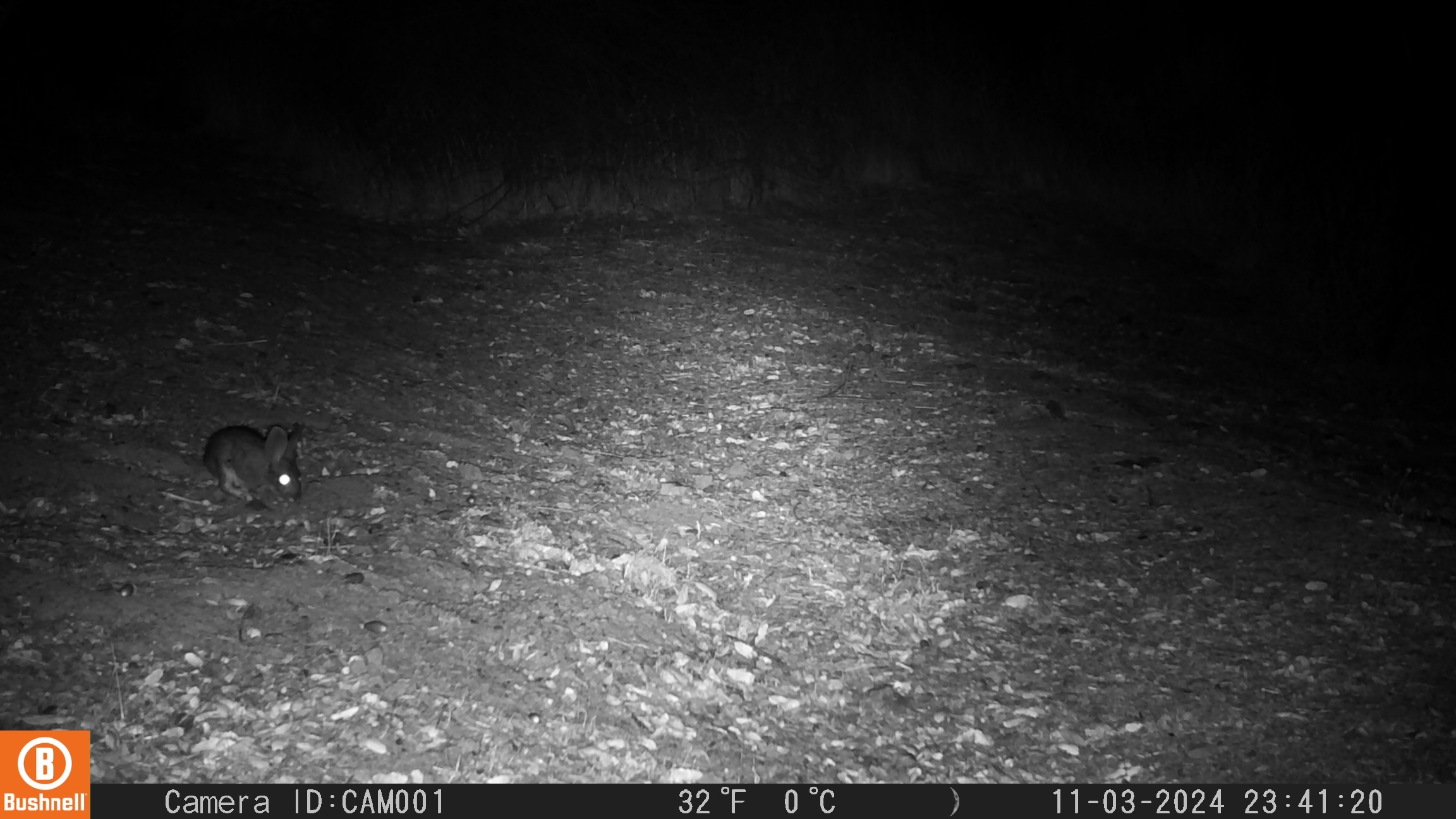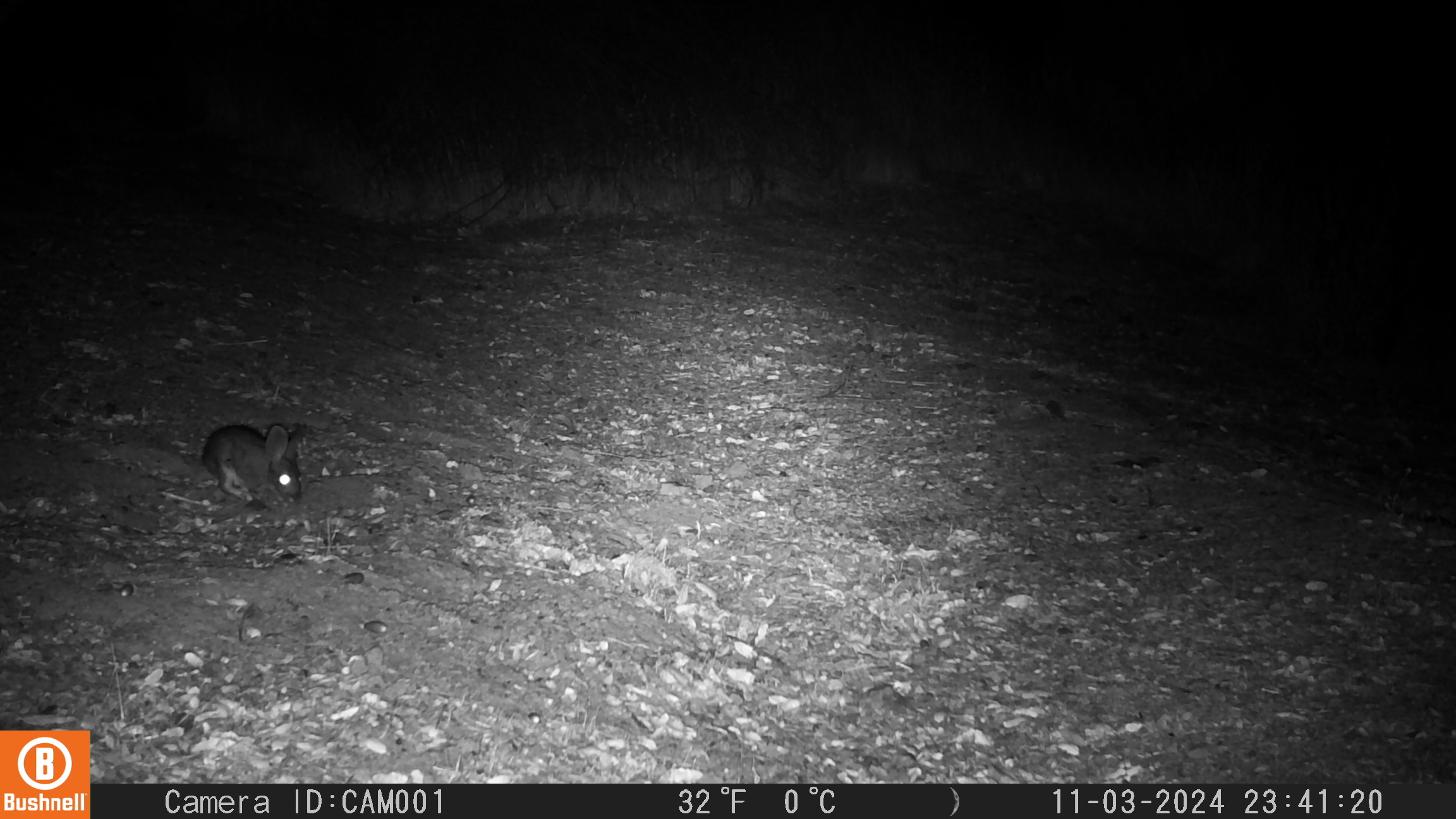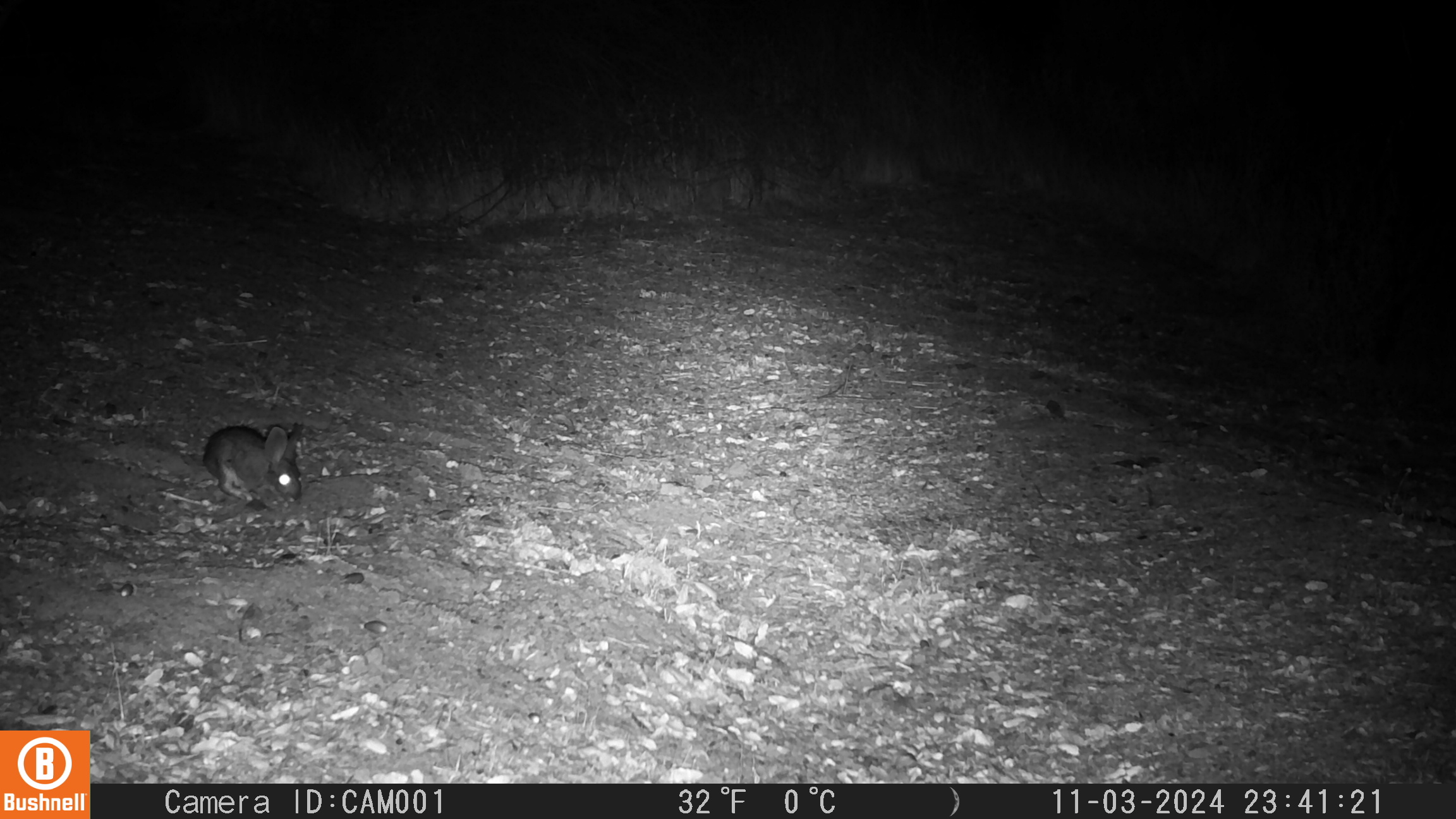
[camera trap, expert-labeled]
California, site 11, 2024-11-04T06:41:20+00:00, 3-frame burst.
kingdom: Animalia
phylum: Chordata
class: Mammalia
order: Lagomorpha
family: Leporidae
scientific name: Leporidae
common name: rabbit